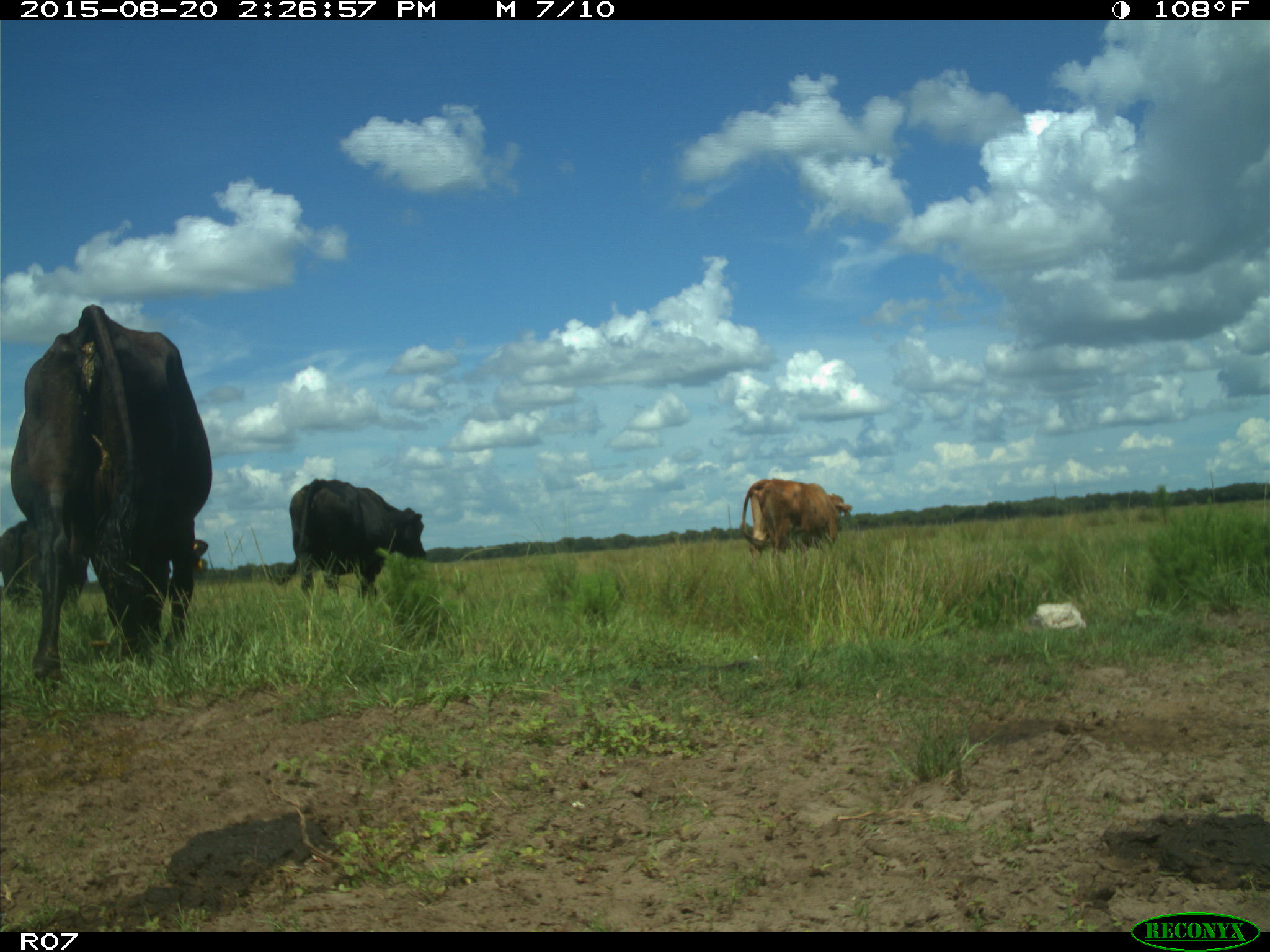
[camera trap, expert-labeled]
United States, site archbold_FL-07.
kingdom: Animalia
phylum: Chordata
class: Mammalia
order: Artiodactyla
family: Bovidae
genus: Bos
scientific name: Bos taurus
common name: domestic cow